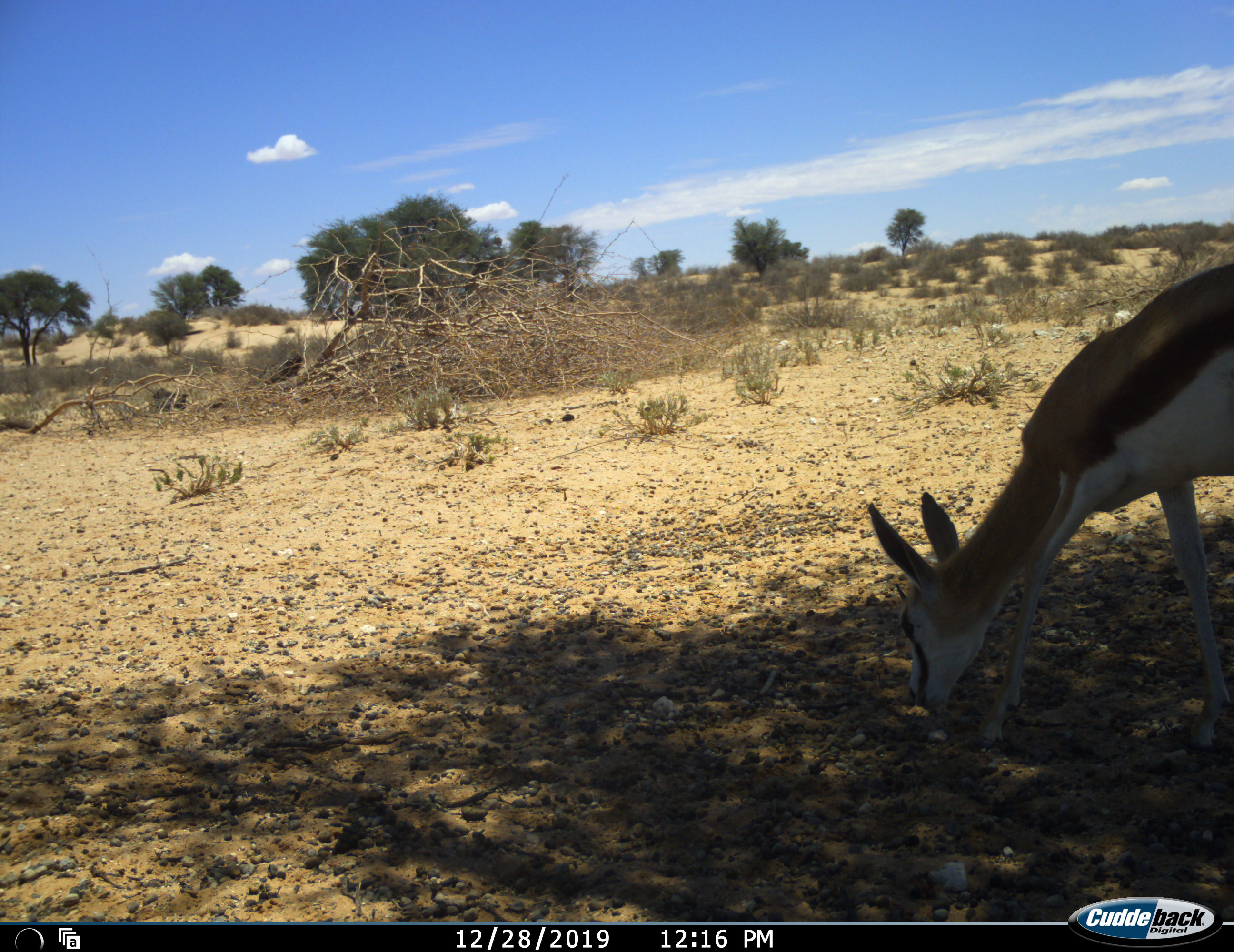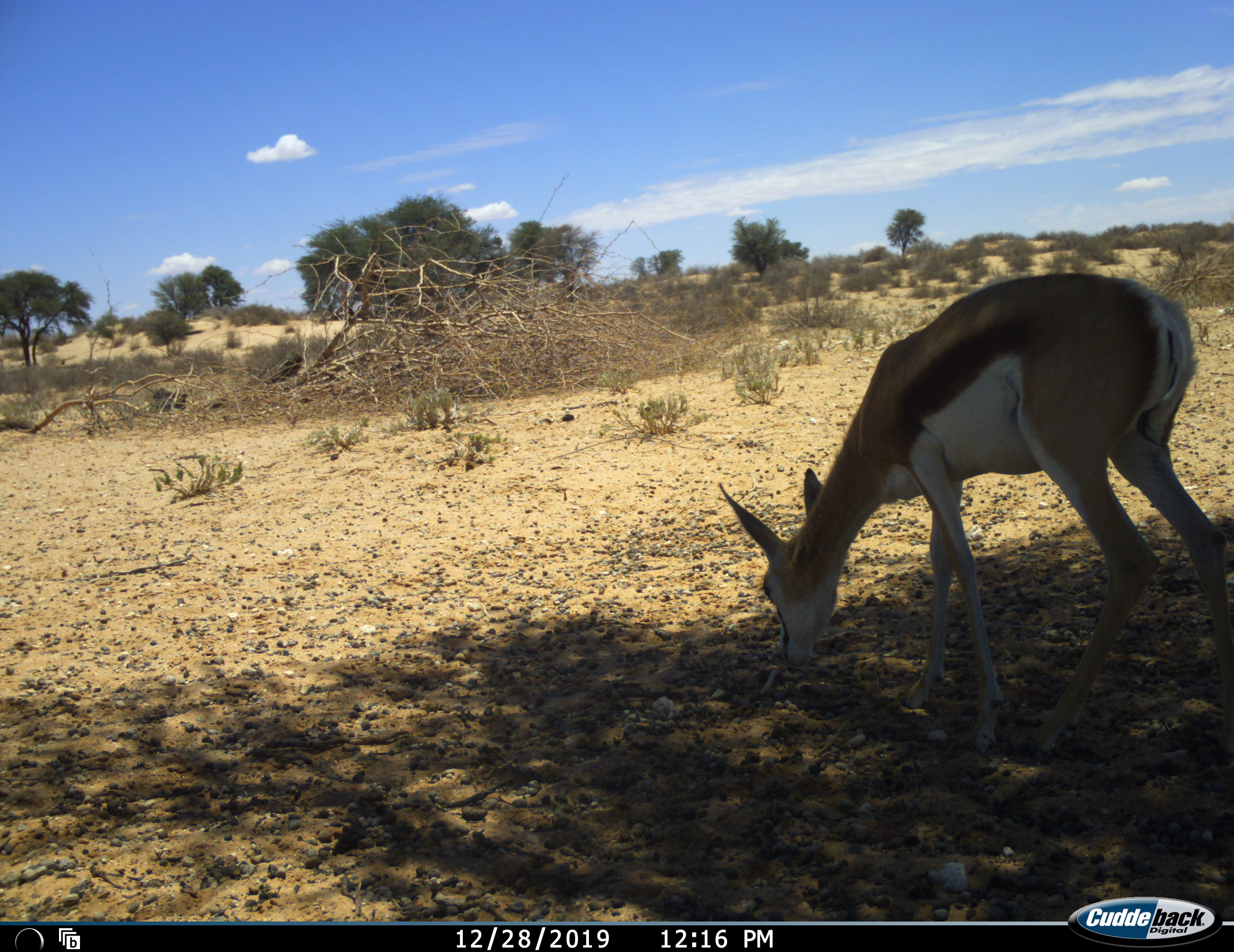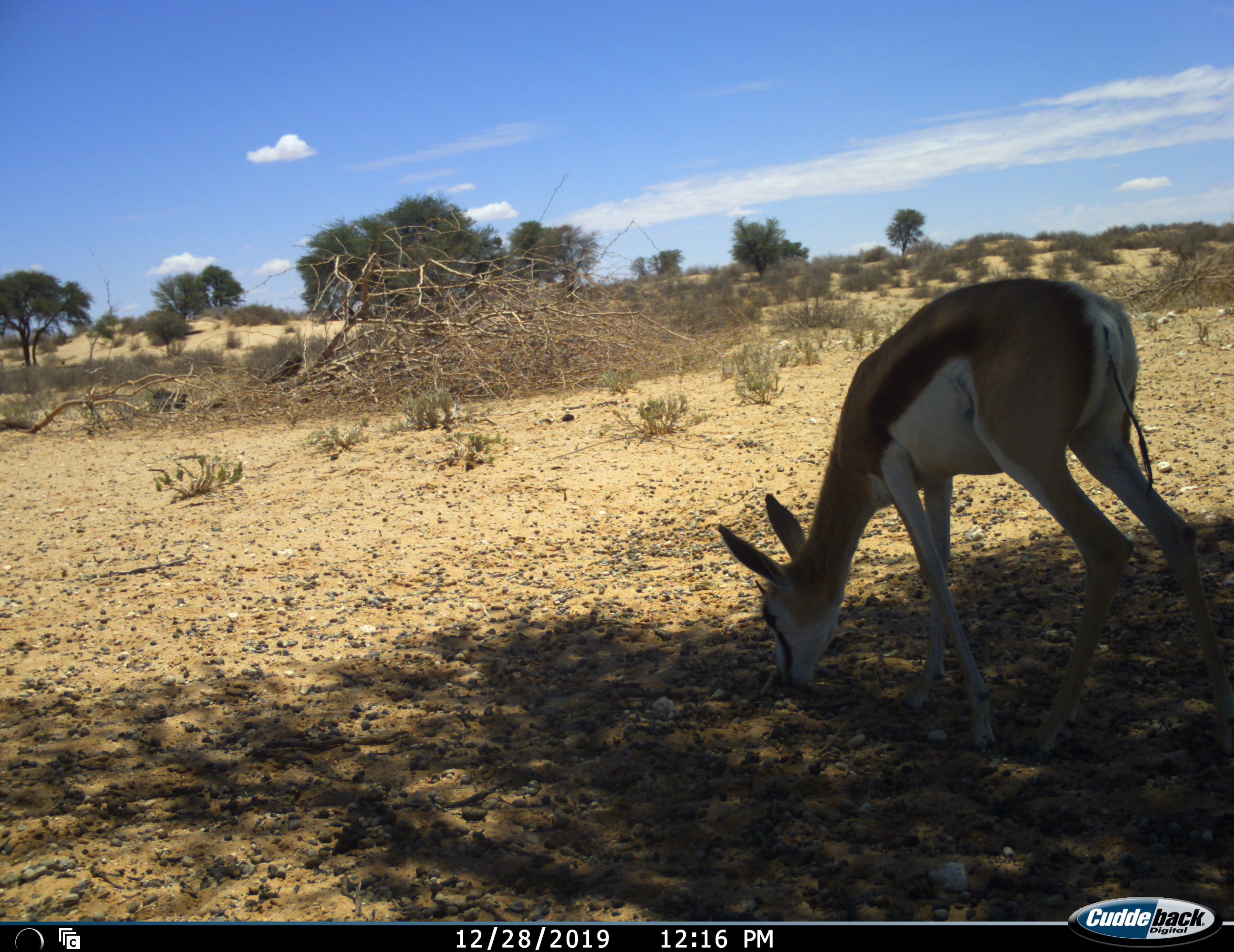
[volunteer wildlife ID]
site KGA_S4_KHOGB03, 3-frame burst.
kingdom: Animalia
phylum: Chordata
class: Mammalia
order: Artiodactyla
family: Bovidae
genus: Antidorcas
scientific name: Antidorcas marsupialis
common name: springbok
Springbok (Antidorcas marsupialis), count 1. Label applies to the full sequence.